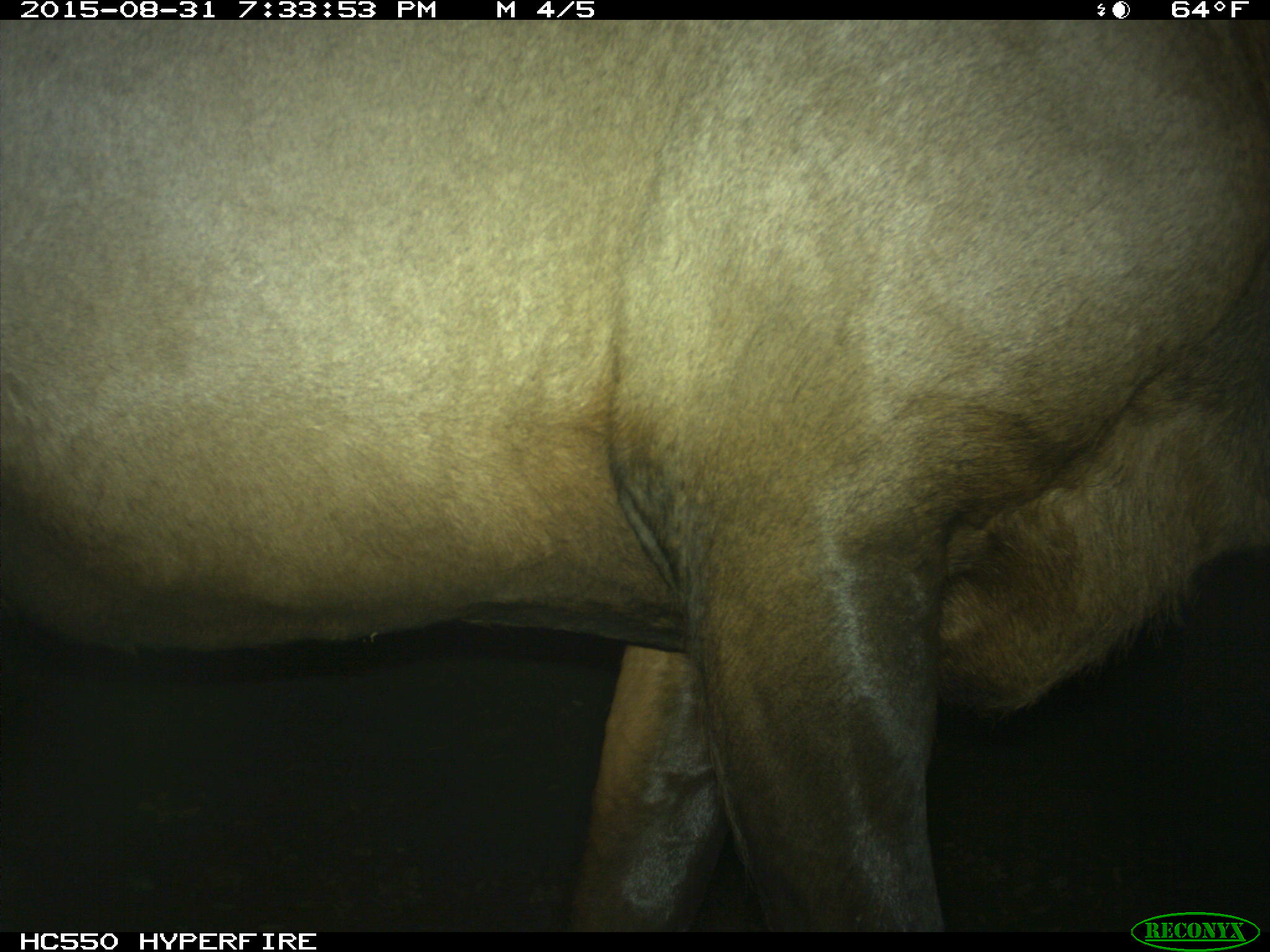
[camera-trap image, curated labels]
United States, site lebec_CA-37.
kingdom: Animalia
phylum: Chordata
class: Mammalia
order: Artiodactyla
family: Cervidae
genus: Cervus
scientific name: Cervus canadensis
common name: elk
Cervus canadensis (elk).